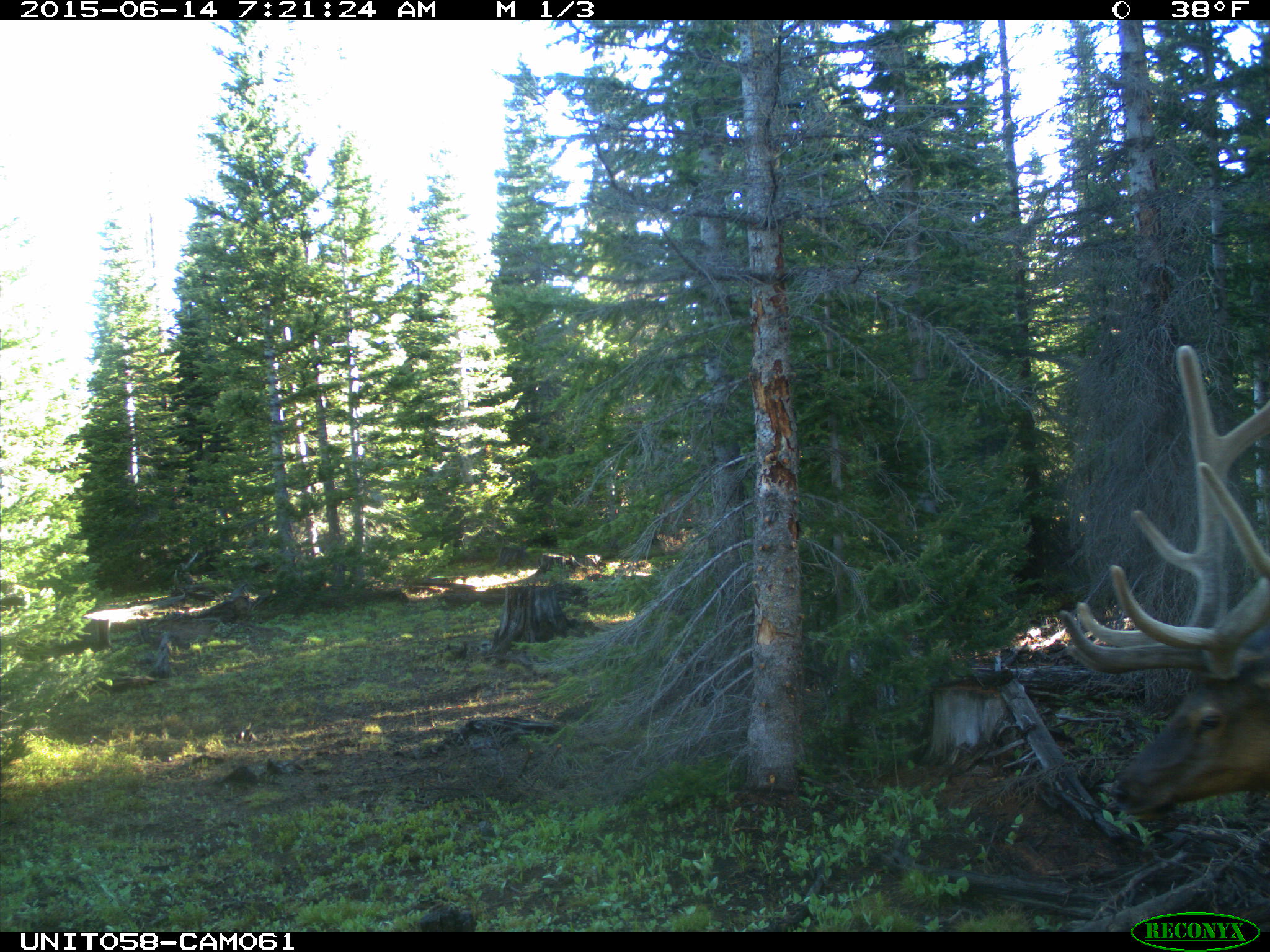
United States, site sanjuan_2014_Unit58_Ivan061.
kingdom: Animalia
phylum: Chordata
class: Mammalia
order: Artiodactyla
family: Cervidae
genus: Cervus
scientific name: Cervus elaphus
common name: red deer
Cervus elaphus (red deer).